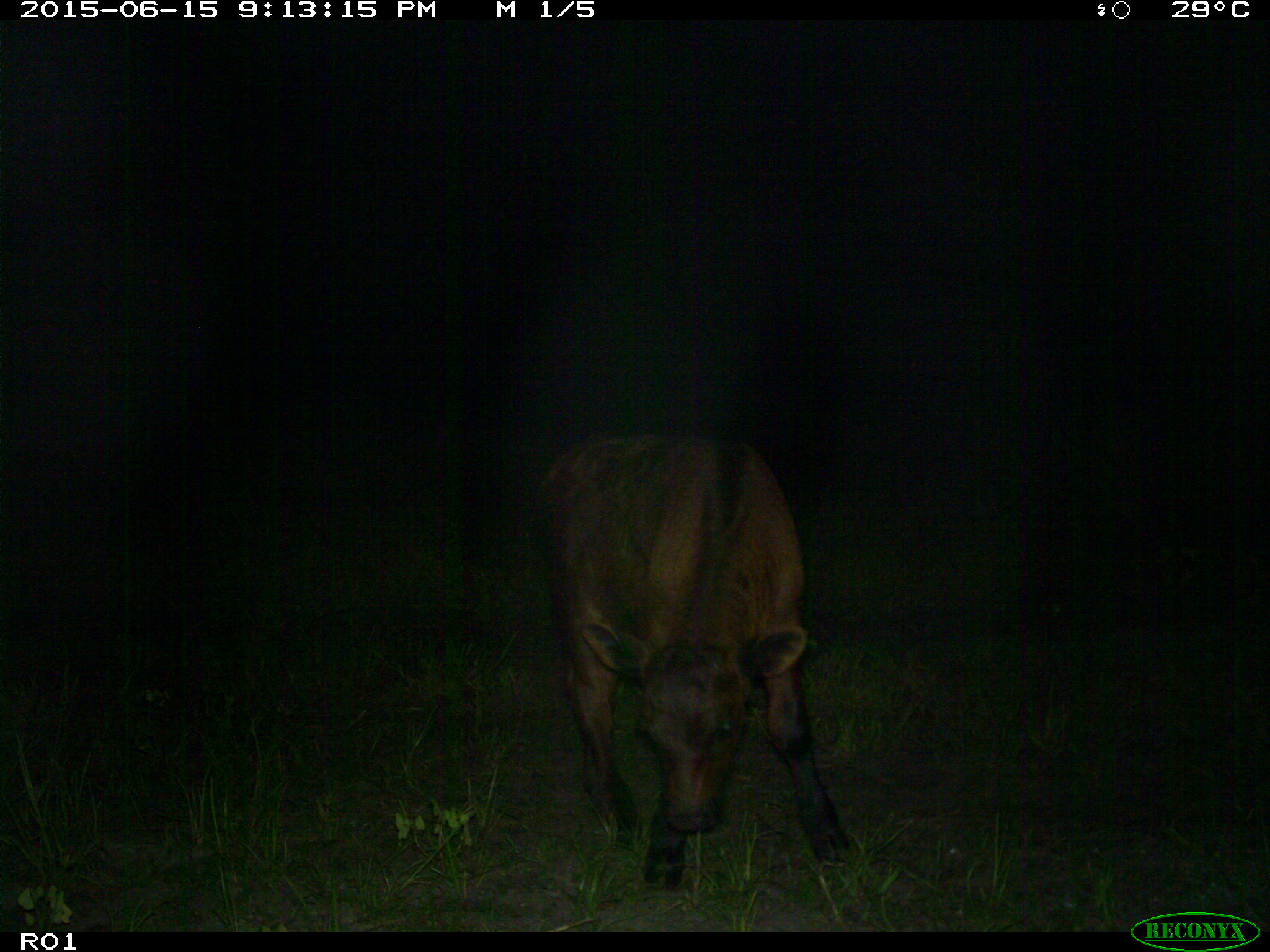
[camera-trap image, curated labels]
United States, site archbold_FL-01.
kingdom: Animalia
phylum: Chordata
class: Mammalia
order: Artiodactyla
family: Bovidae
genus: Bos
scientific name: Bos taurus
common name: domestic cow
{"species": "Bos taurus (domestic cow)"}